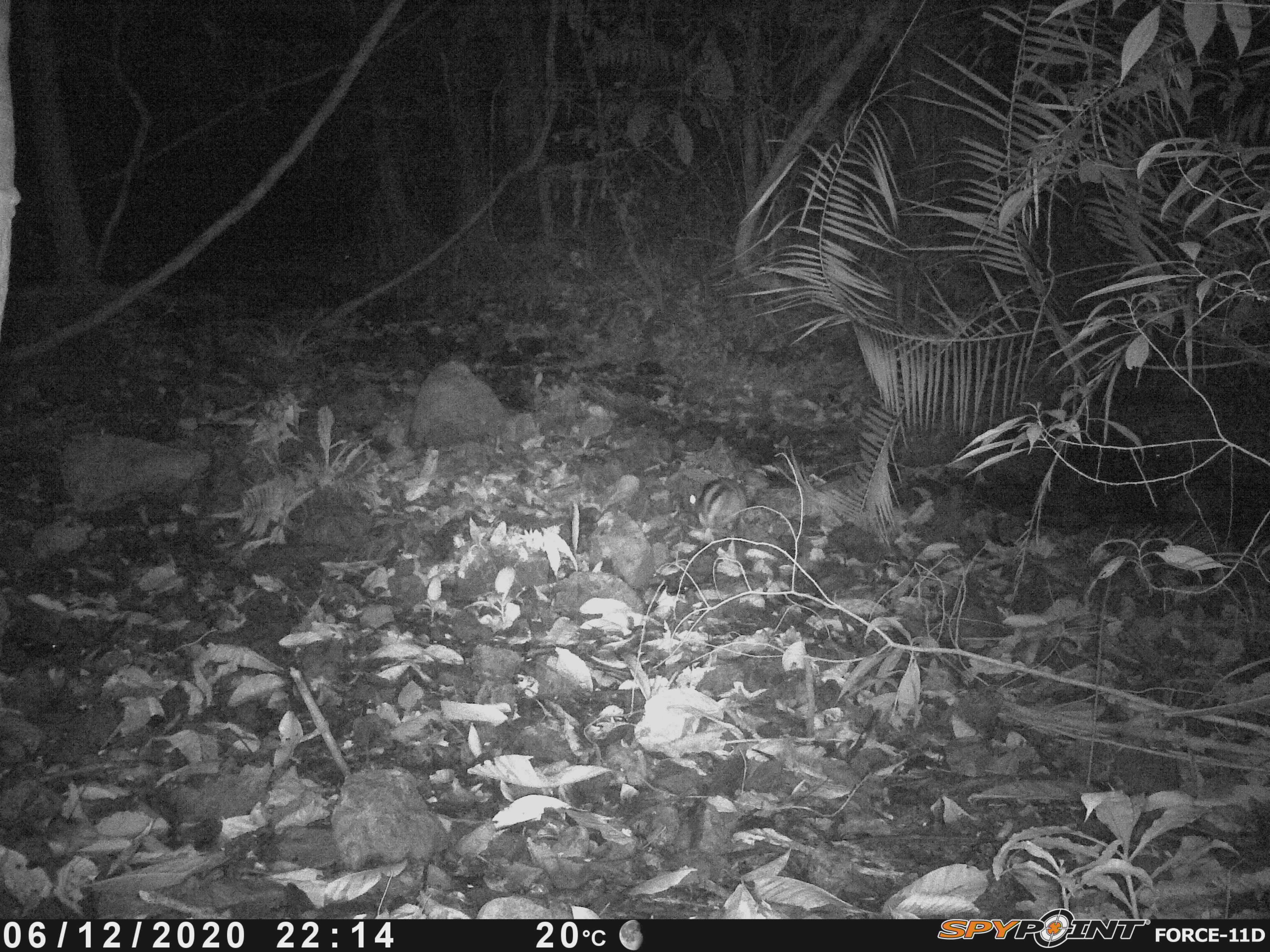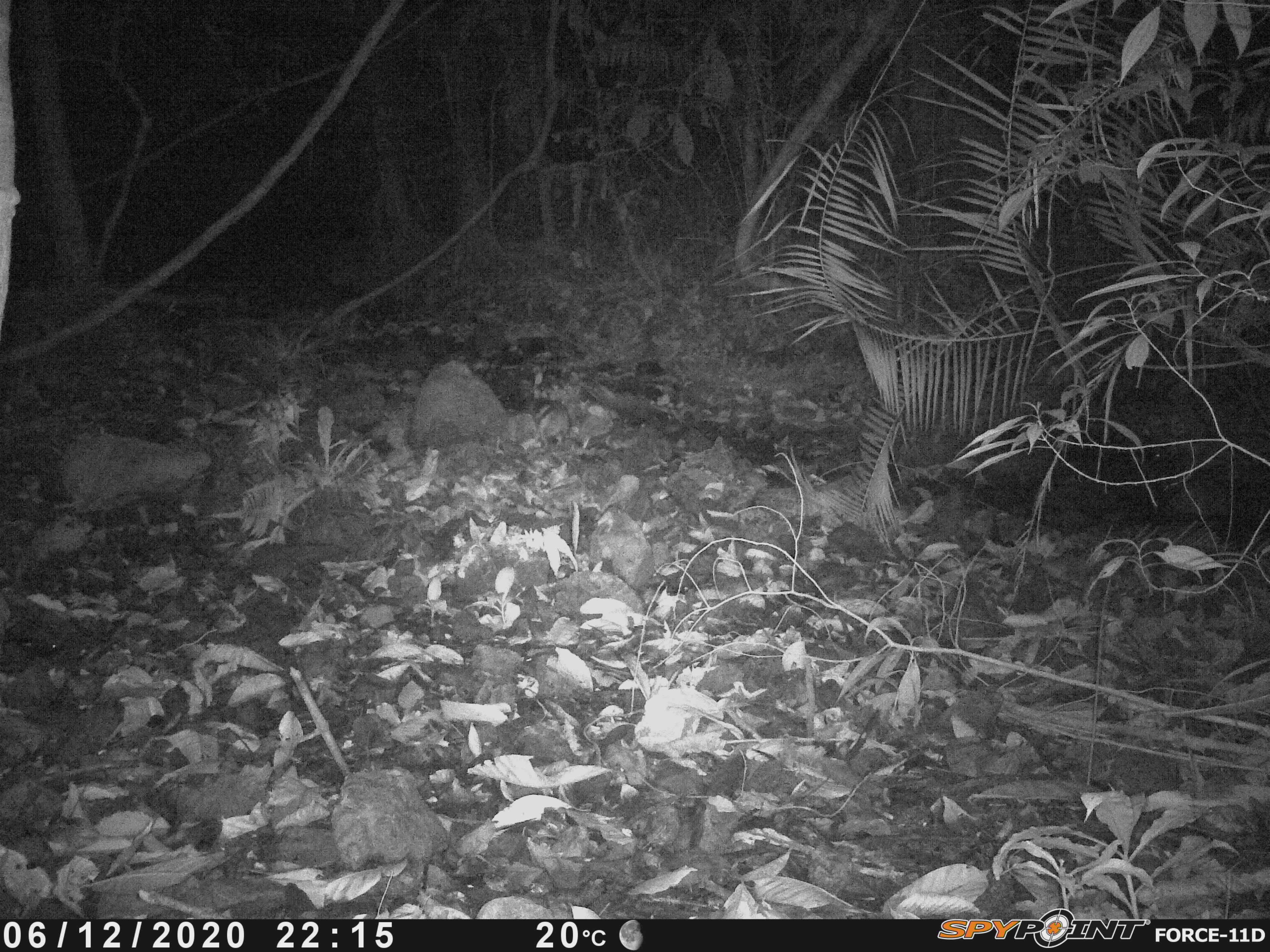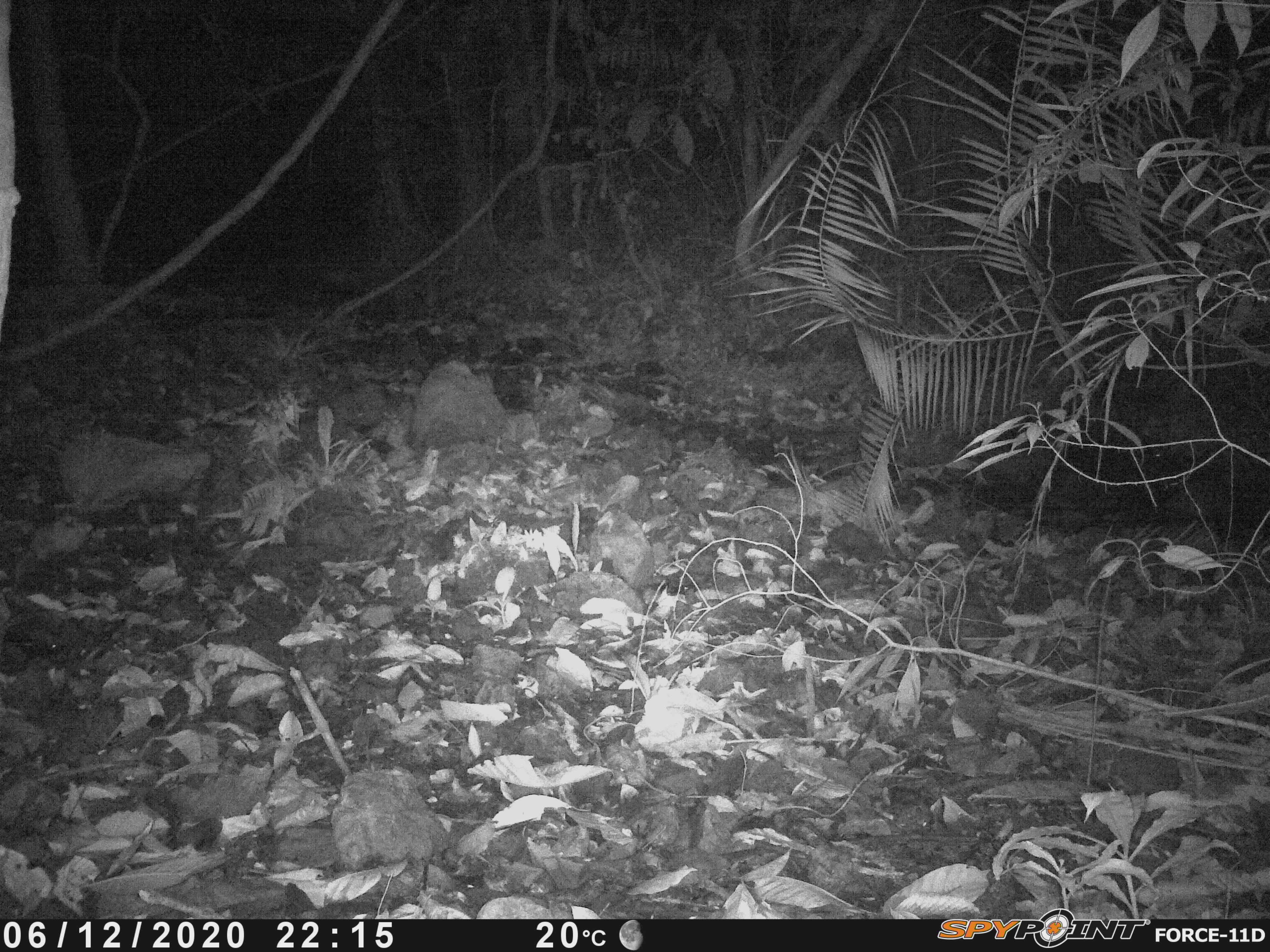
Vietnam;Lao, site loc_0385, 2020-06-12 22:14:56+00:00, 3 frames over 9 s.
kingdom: Animalia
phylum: Chordata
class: Mammalia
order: Lagomorpha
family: Leporidae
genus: Nesolagus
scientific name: Nesolagus timminsi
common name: annamite striped rabbit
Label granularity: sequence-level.